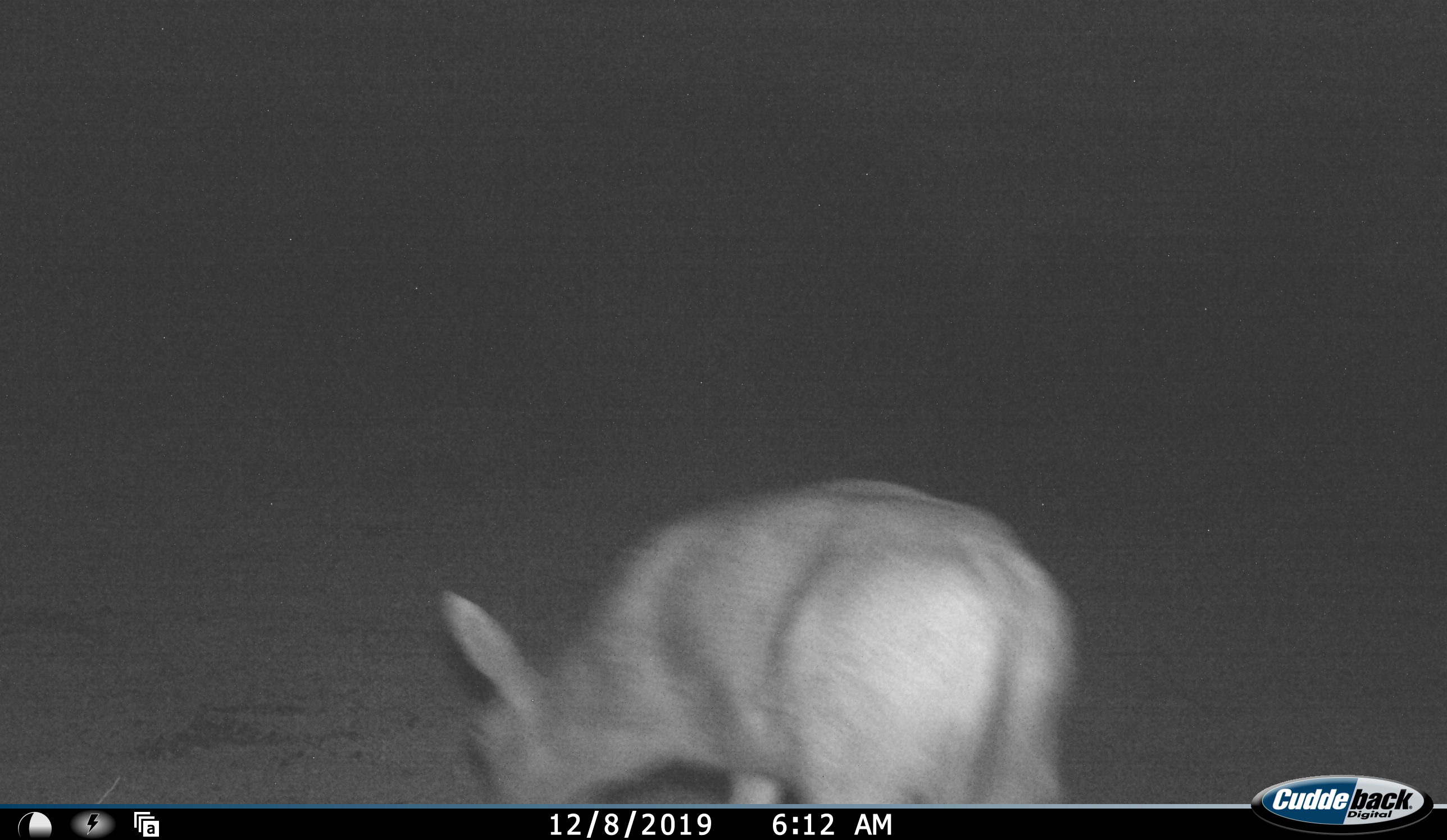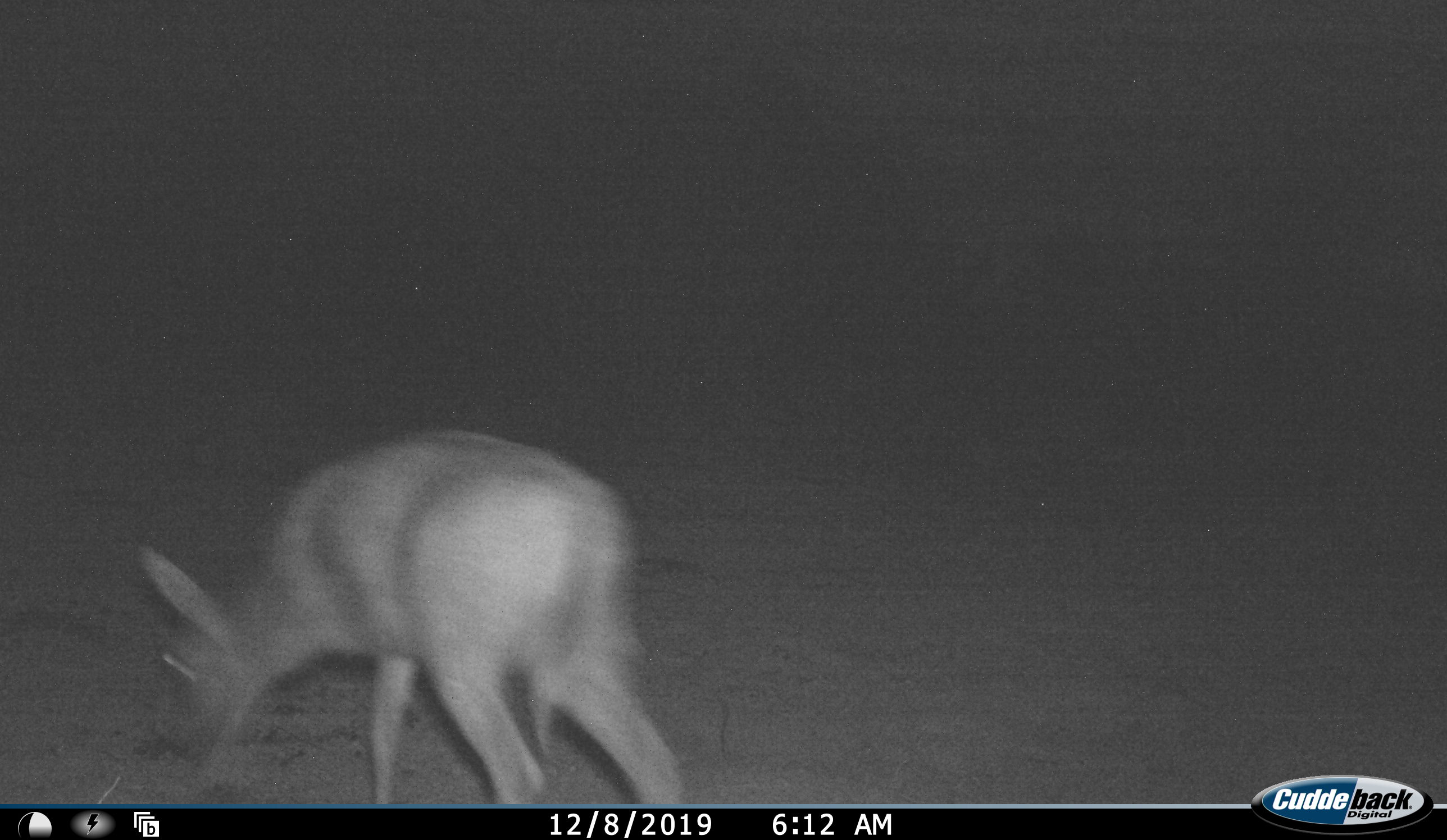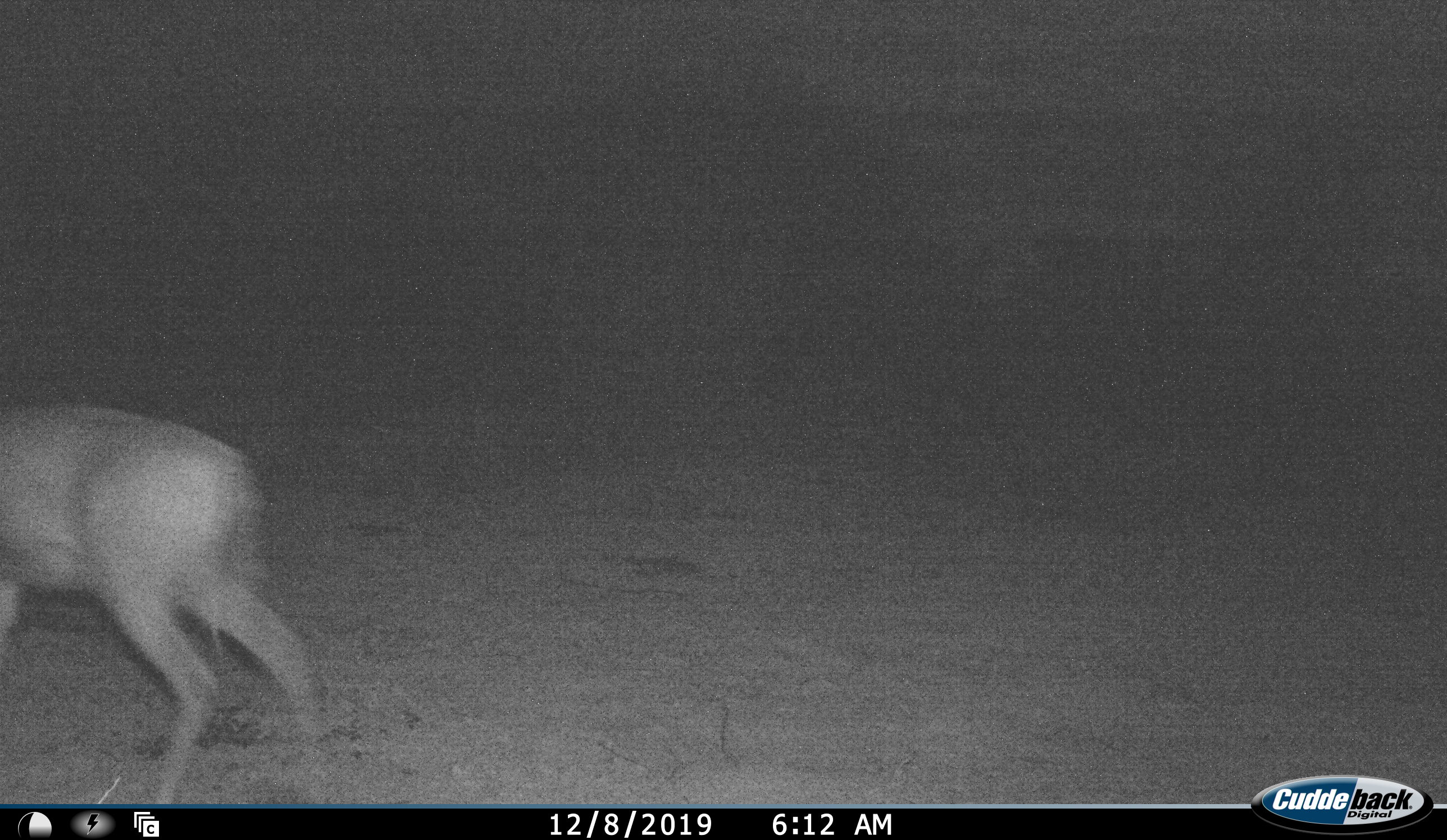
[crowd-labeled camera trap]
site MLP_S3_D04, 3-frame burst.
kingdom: Animalia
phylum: Chordata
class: Mammalia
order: Artiodactyla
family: Bovidae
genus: Raphicerus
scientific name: Raphicerus campestris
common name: steenbok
Steenbok (Raphicerus campestris), count 1. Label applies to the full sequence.